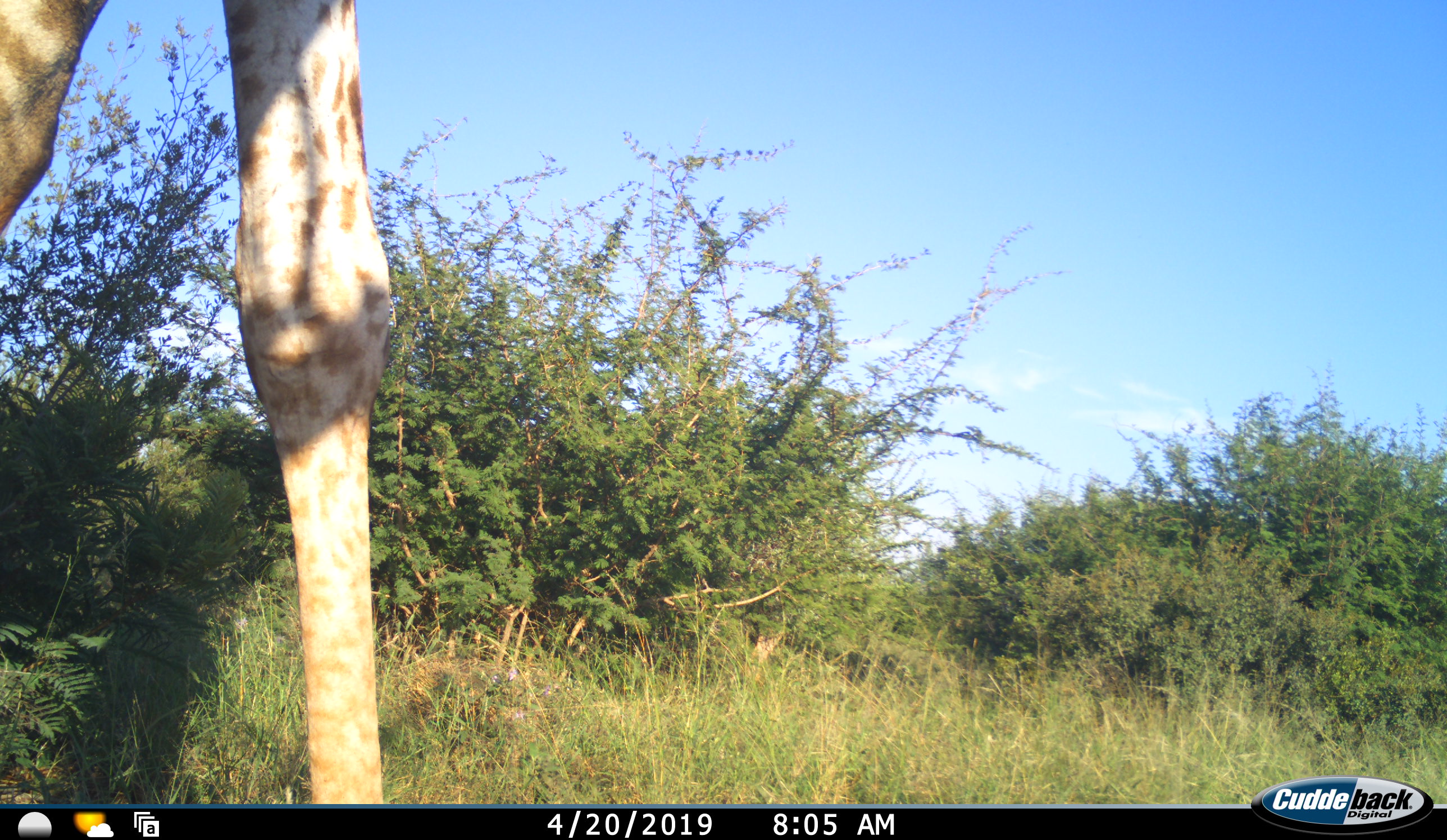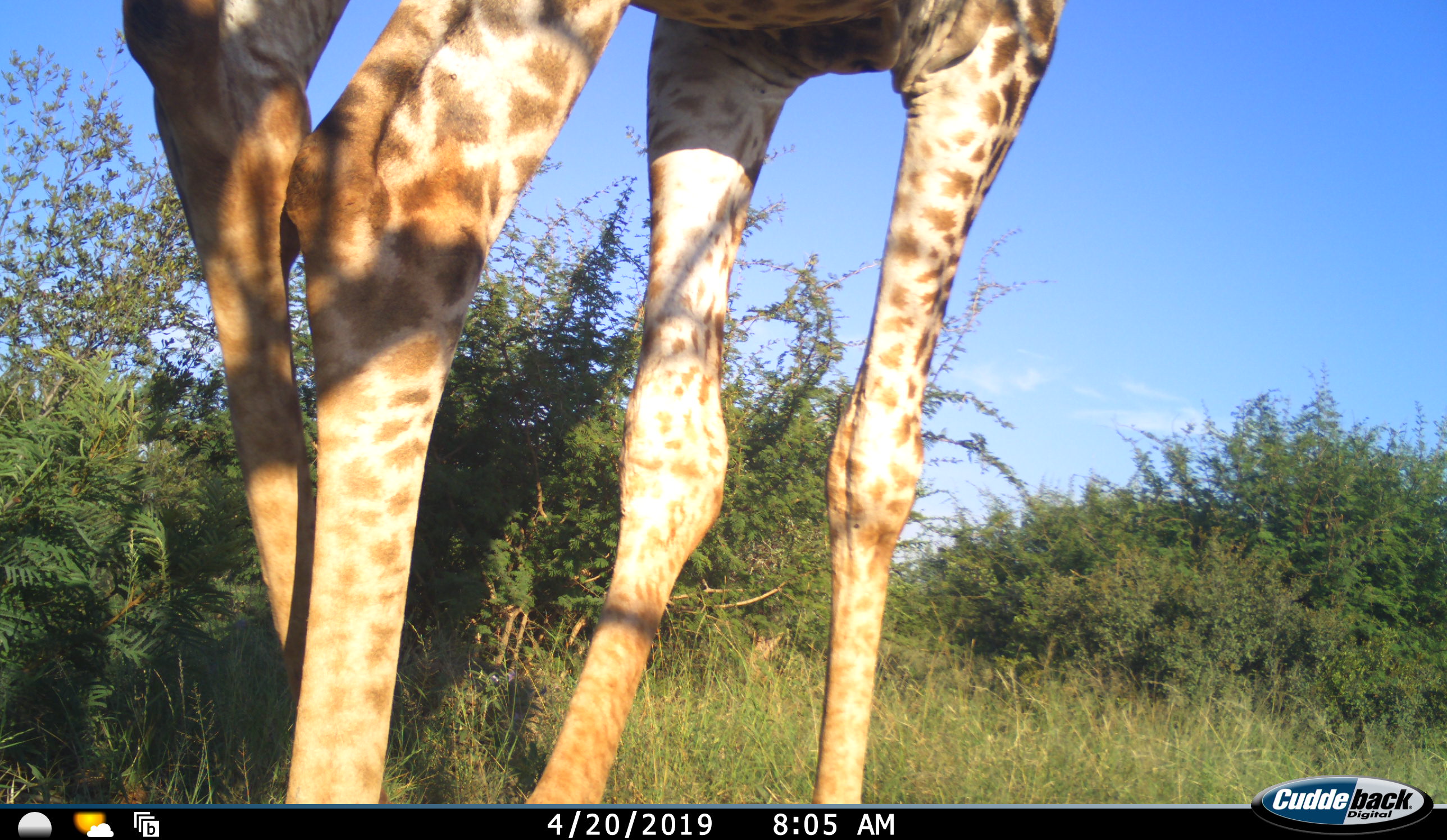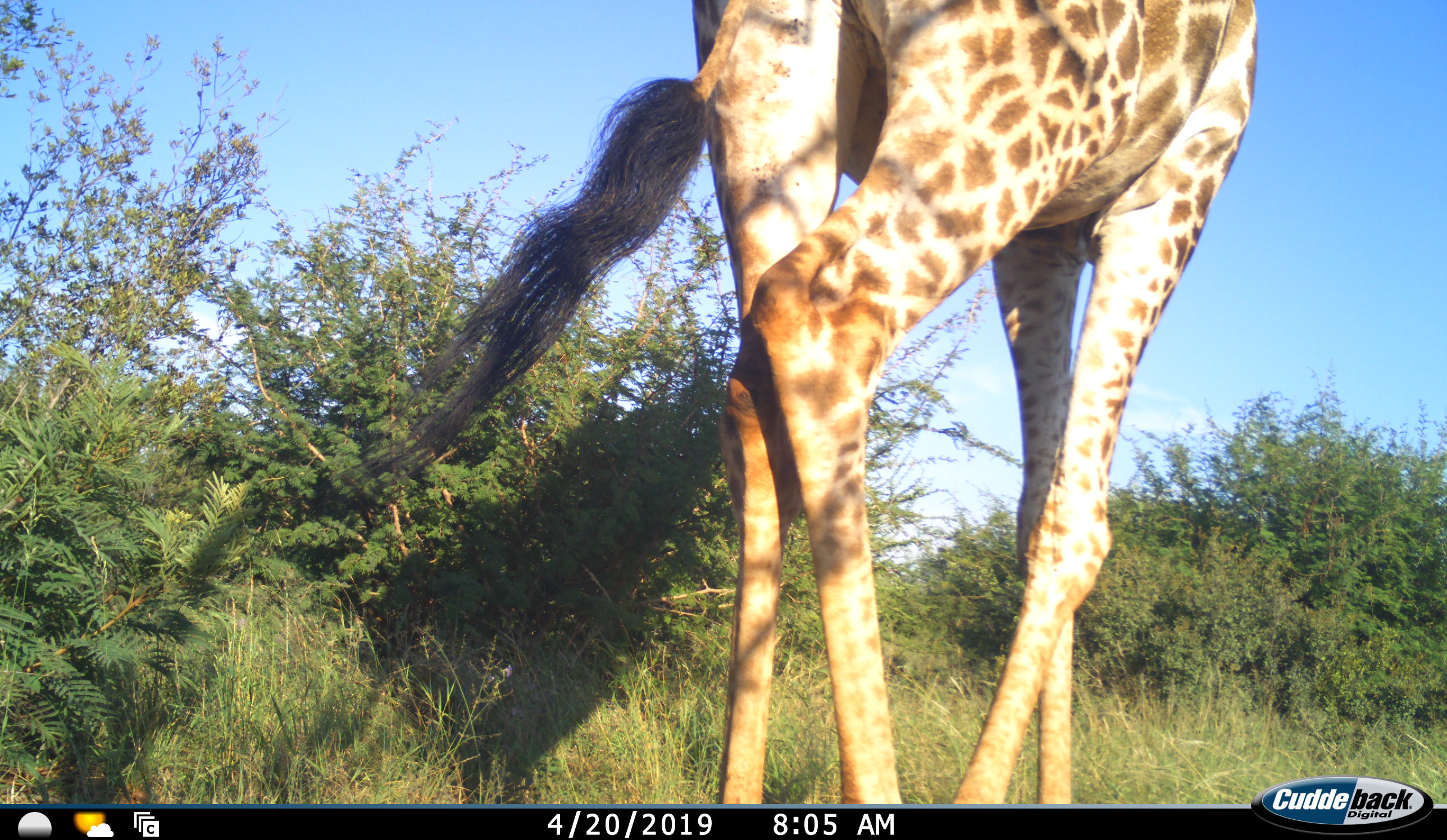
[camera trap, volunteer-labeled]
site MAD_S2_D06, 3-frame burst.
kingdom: Animalia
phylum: Chordata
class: Mammalia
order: Artiodactyla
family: Giraffidae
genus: Giraffa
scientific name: Giraffa camelopardalis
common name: giraffe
Giraffe (Giraffa camelopardalis), count 1. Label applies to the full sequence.